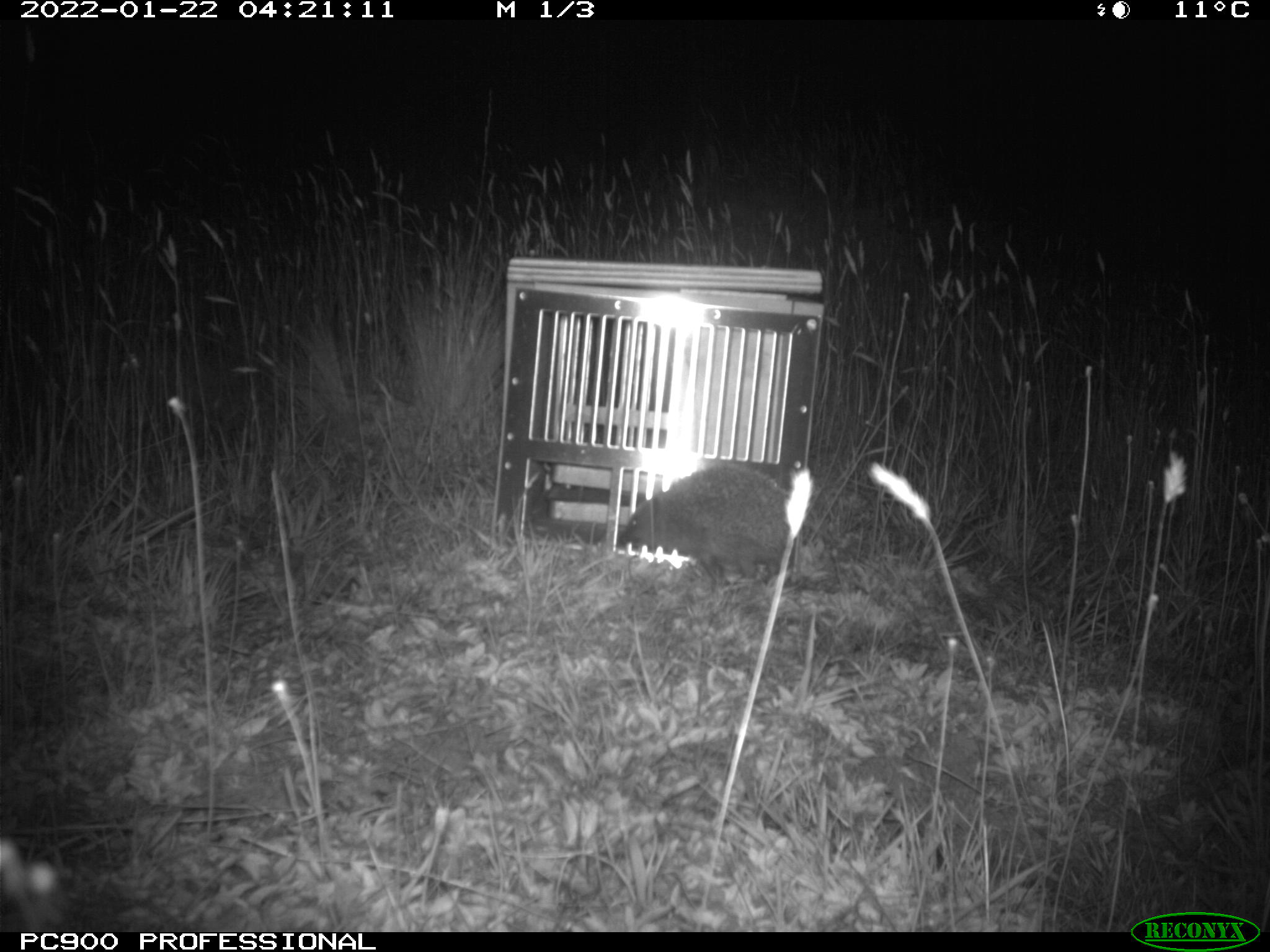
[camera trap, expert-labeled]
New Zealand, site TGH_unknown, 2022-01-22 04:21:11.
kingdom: Animalia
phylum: Chordata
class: Mammalia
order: Eulipotyphla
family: Erinaceidae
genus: Erinaceus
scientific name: Erinaceus europaeus europaeus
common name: european hedgehog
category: hedgehog